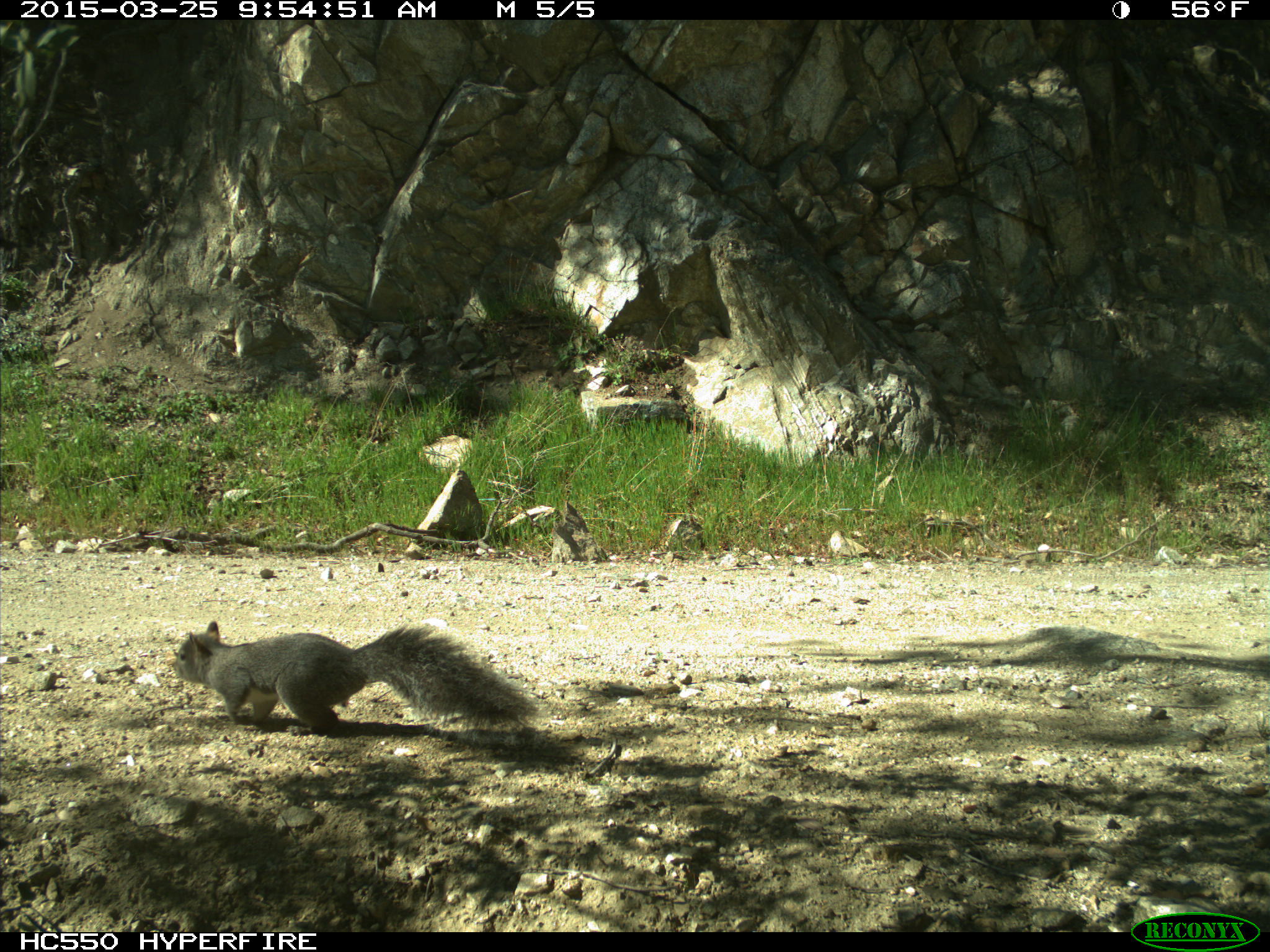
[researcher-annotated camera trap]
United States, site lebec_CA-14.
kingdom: Animalia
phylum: Chordata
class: Mammalia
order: Rodentia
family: Sciuridae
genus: Sciurus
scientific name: Sciurus carolinensis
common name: eastern gray squirrel